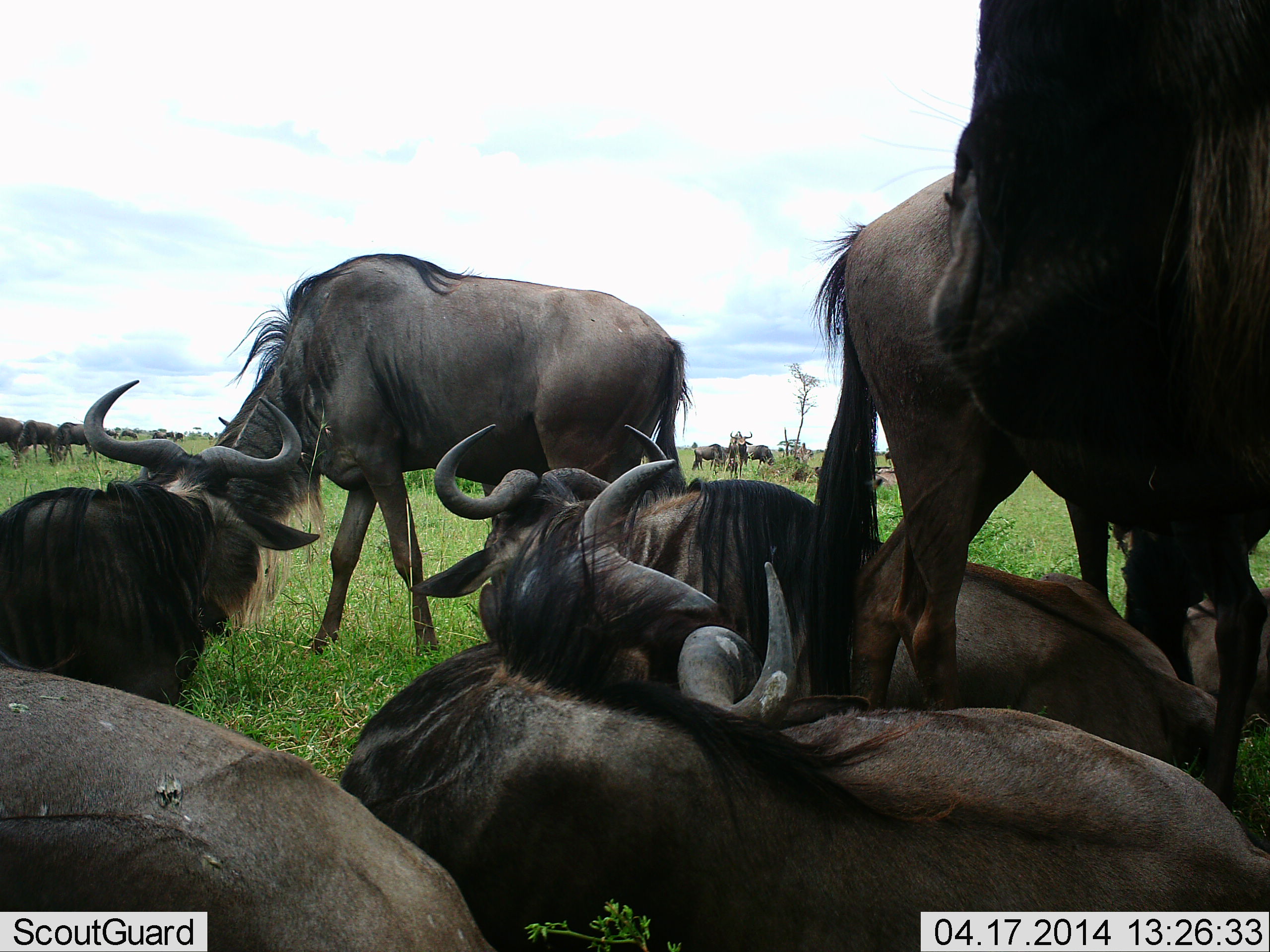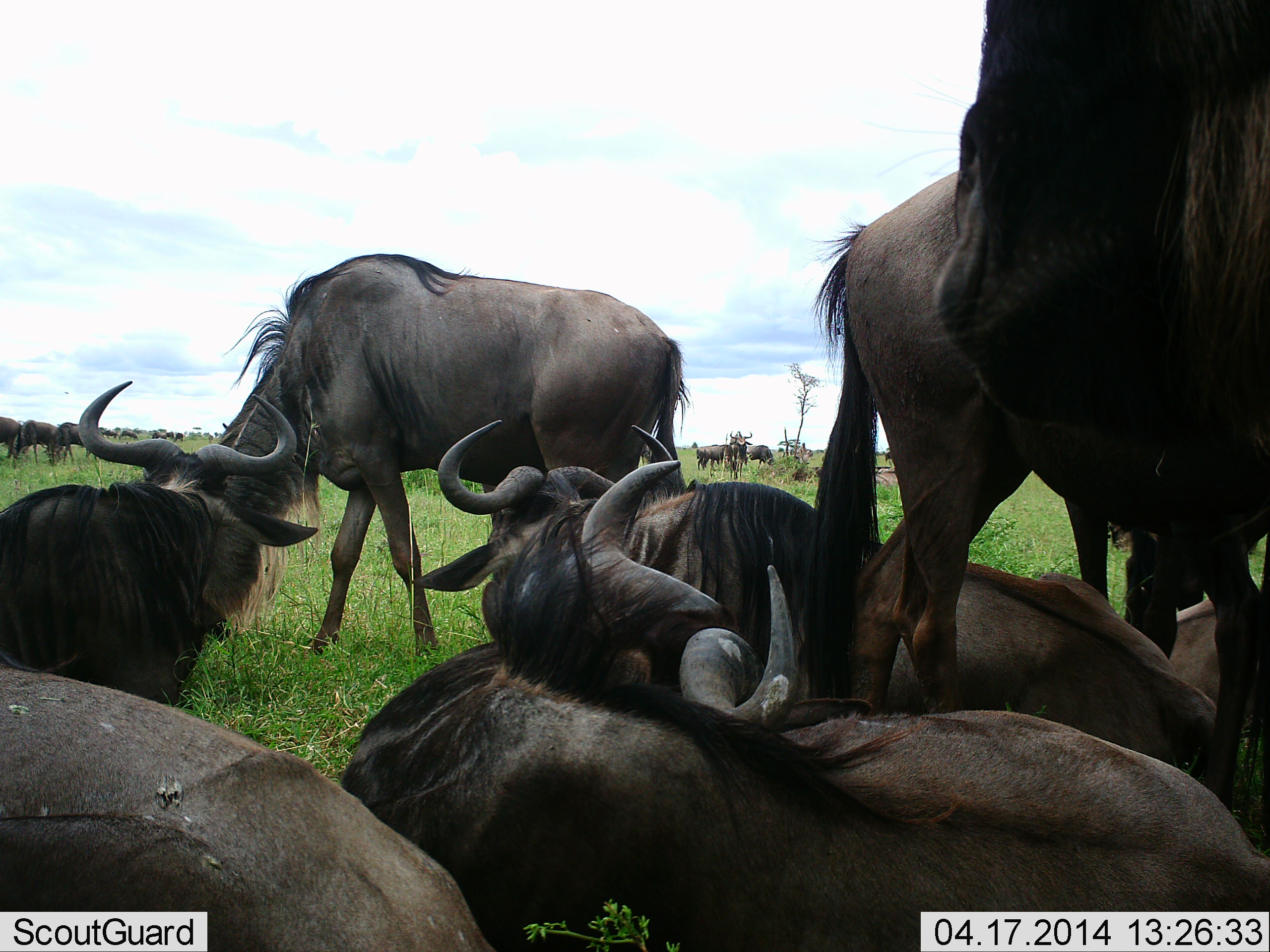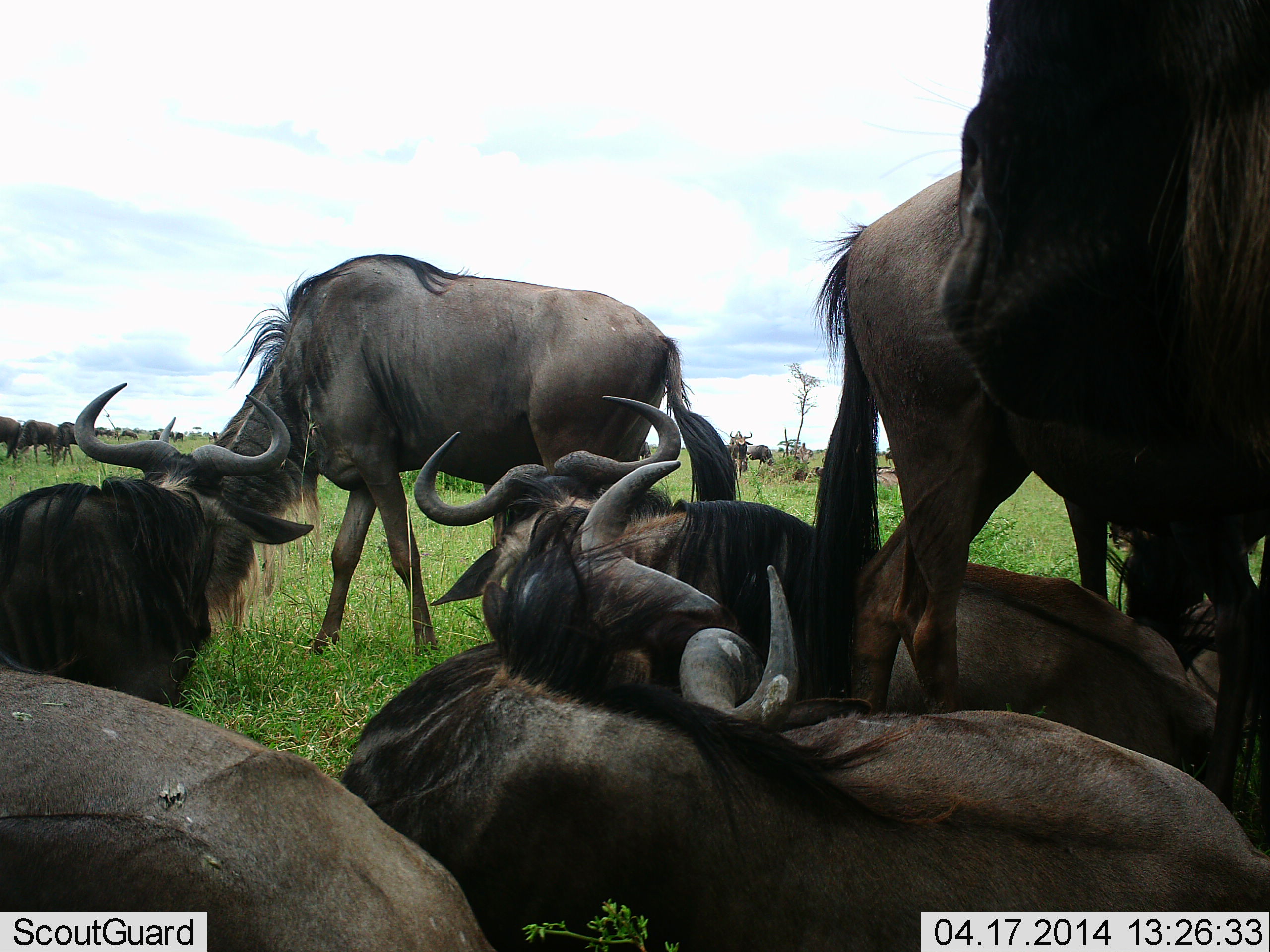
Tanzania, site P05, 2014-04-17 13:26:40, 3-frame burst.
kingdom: Animalia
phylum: Chordata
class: Mammalia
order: Artiodactyla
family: Bovidae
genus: Connochaetes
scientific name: Connochaetes taurinus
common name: blue wildebeest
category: wildebeest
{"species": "wildebeest (blue wildebeest) (Connochaetes taurinus)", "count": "11-50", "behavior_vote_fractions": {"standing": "70%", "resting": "100%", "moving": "20%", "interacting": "20%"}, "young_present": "0%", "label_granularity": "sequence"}